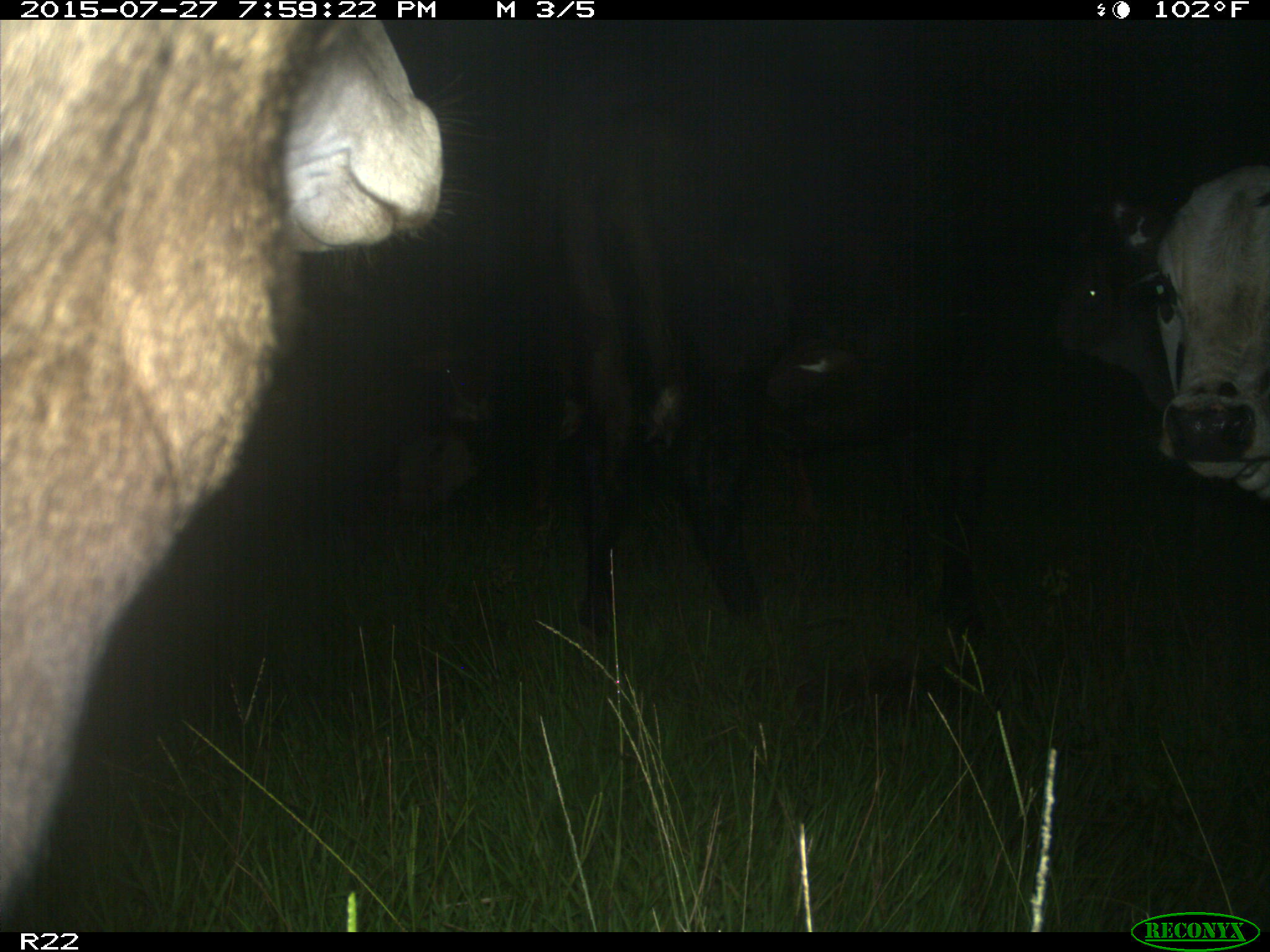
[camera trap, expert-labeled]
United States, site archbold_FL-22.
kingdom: Animalia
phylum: Chordata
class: Mammalia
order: Artiodactyla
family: Bovidae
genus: Bos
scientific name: Bos taurus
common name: domestic cow